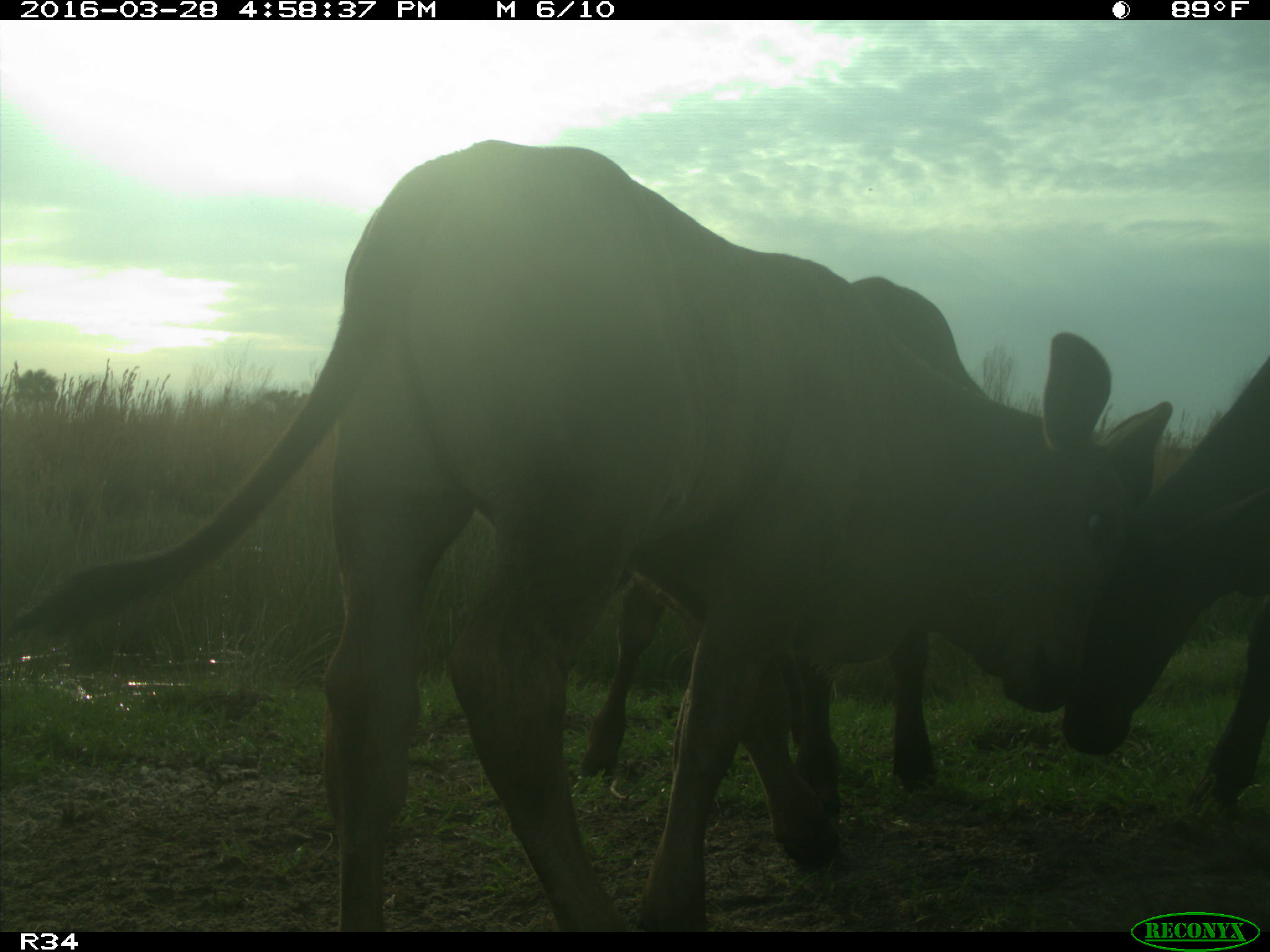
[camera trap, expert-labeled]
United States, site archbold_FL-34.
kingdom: Animalia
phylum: Chordata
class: Mammalia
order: Artiodactyla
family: Bovidae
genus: Bos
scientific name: Bos taurus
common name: domestic cow